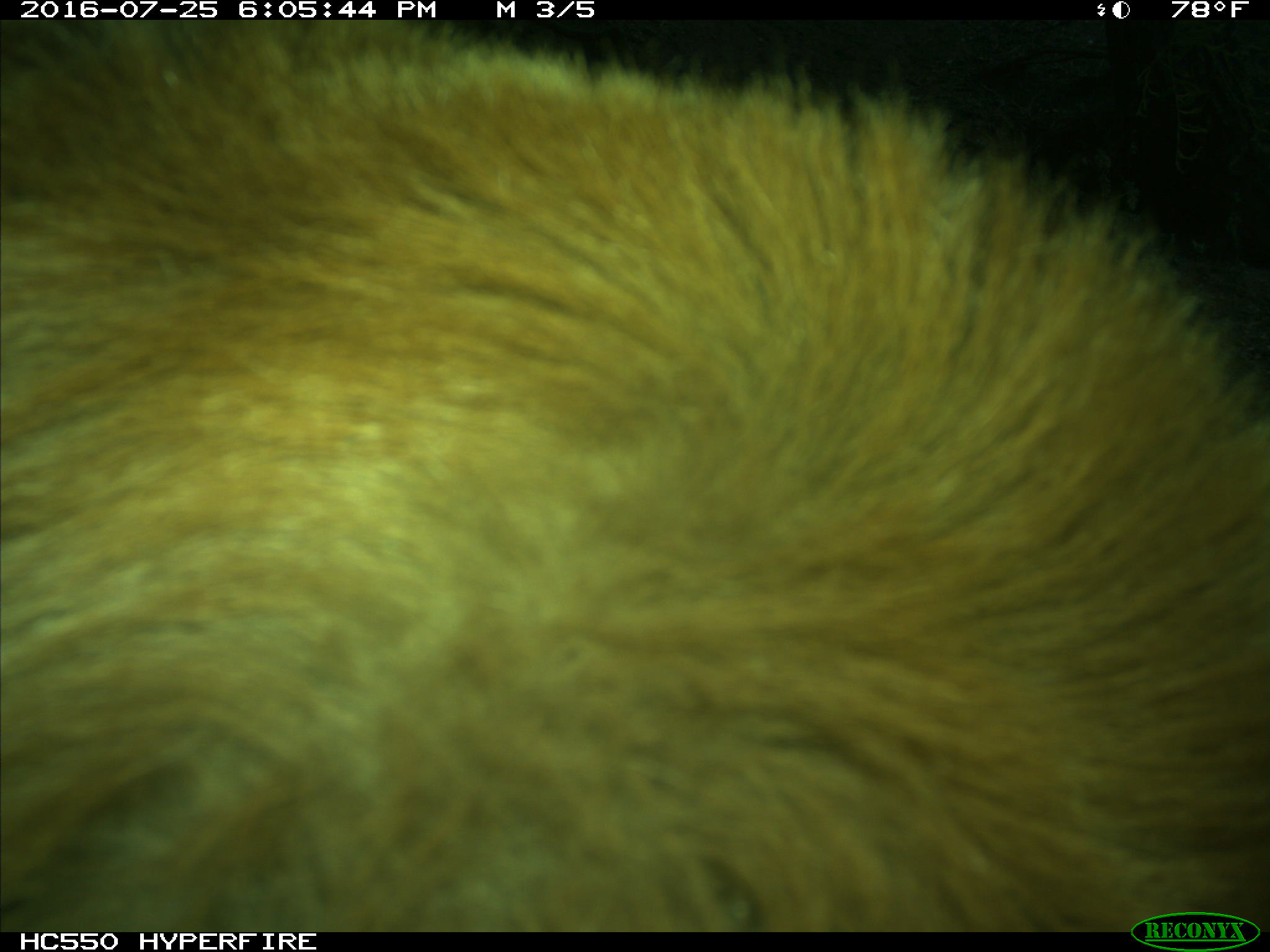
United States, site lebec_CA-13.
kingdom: Animalia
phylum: Chordata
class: Mammalia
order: Carnivora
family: Ursidae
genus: Ursus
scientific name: Ursus americanus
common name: american black bear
Ursus americanus (american black bear).